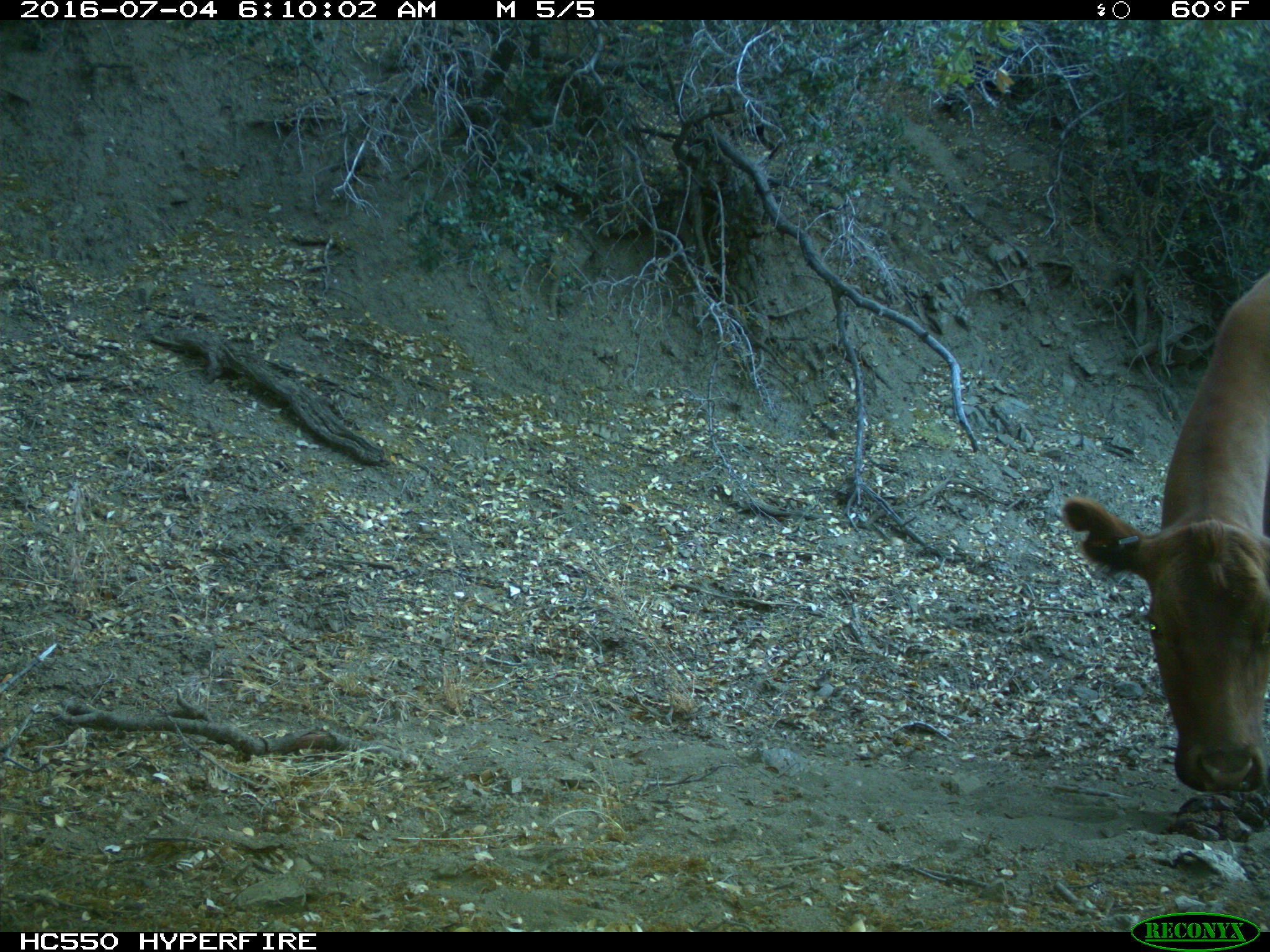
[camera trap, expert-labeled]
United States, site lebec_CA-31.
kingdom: Animalia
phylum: Chordata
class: Mammalia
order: Artiodactyla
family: Bovidae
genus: Bos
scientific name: Bos taurus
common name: domestic cow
Bos taurus (domestic cow).